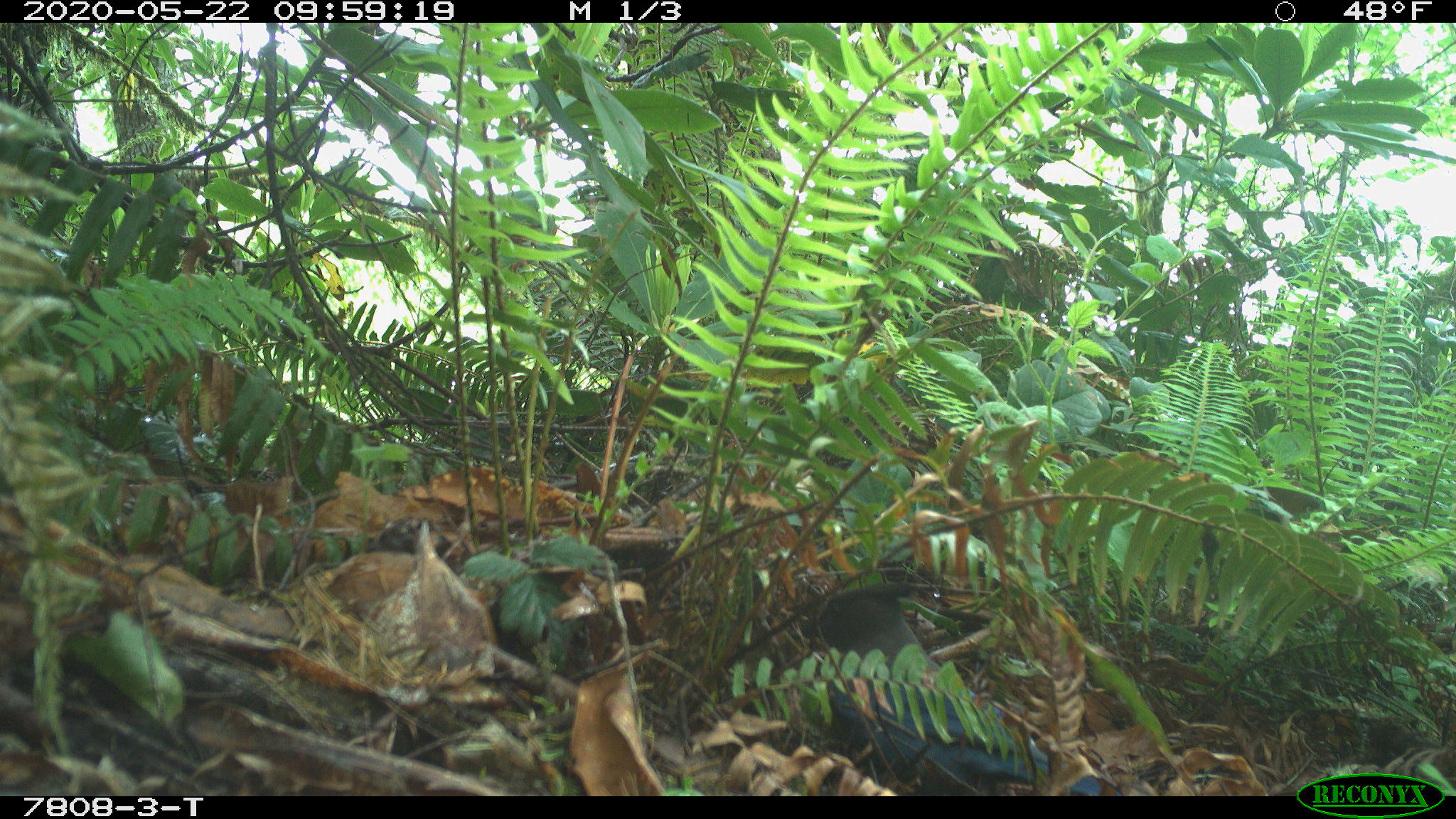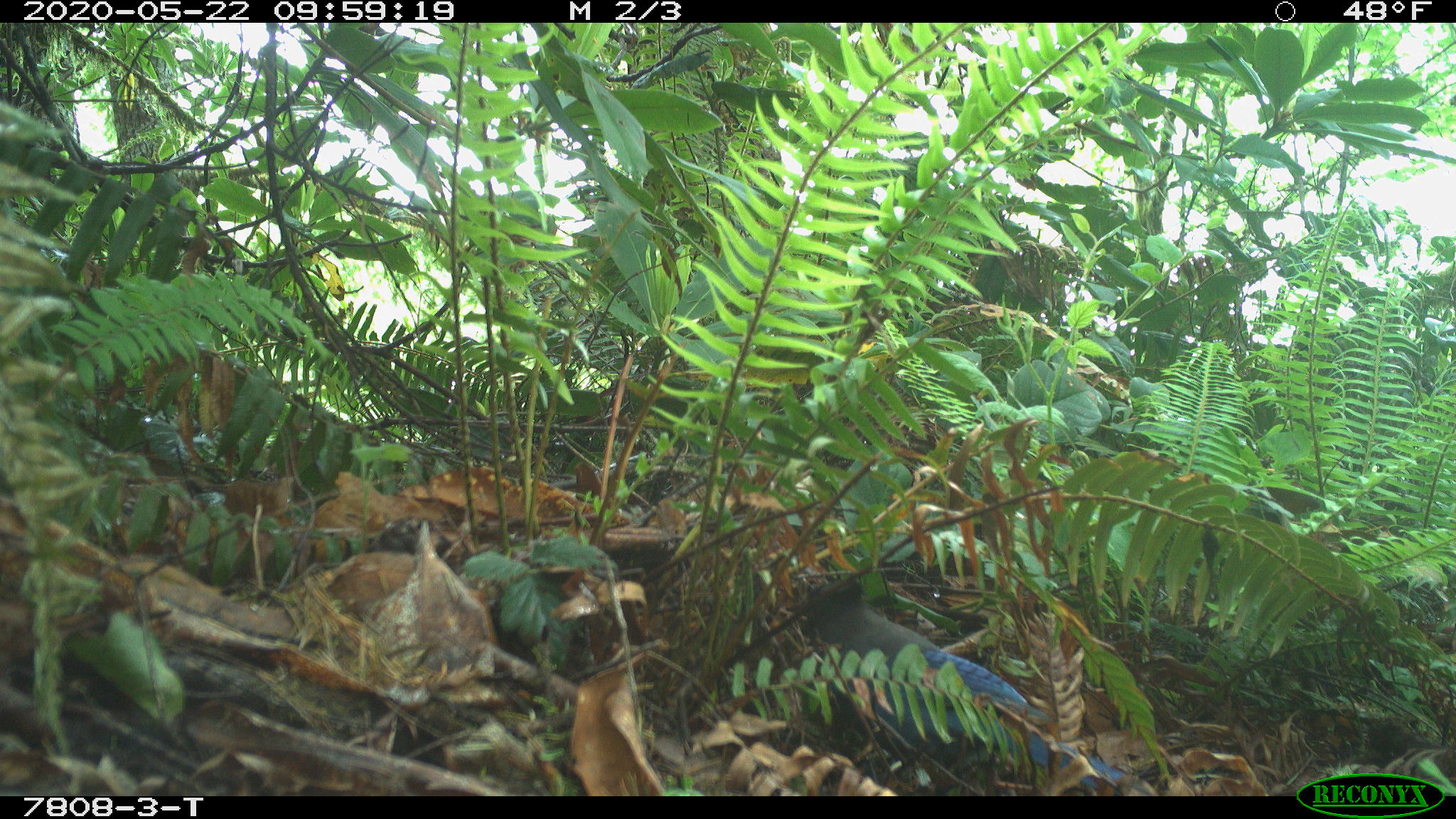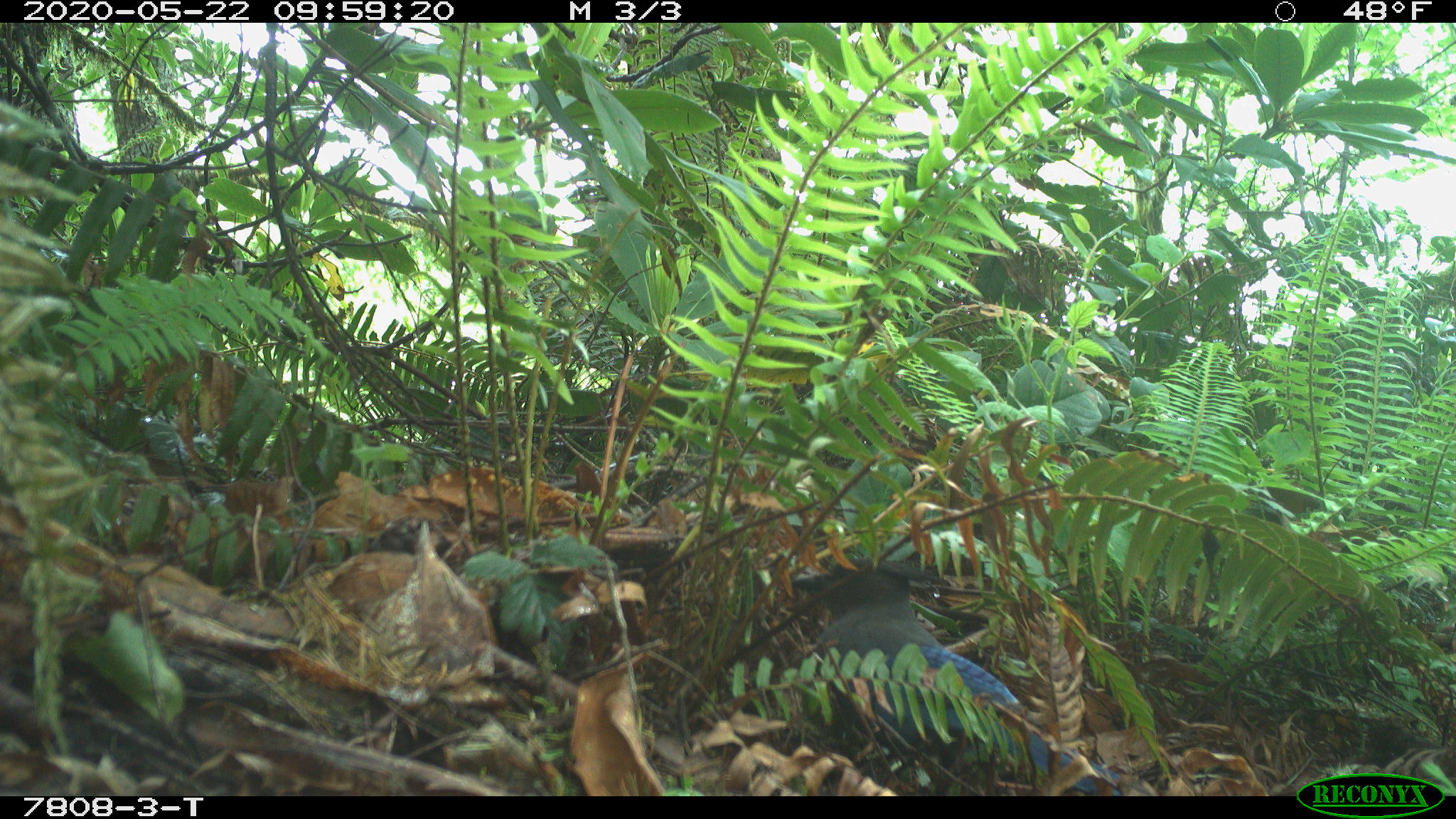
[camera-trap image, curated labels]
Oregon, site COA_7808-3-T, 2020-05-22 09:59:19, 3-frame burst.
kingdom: Animalia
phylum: Chordata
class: Aves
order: Passeriformes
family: Corvidae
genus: Cyanocitta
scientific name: Cyanocitta stelleri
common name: steller's jay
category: stellers jay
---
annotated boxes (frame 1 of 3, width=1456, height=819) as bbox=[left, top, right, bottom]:
stellers jay: bbox=[795, 579, 1113, 794]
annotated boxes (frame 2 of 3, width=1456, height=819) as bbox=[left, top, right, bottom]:
stellers jay: bbox=[801, 579, 1129, 787]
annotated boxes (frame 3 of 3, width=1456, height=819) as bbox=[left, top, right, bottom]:
stellers jay: bbox=[787, 554, 1118, 794]